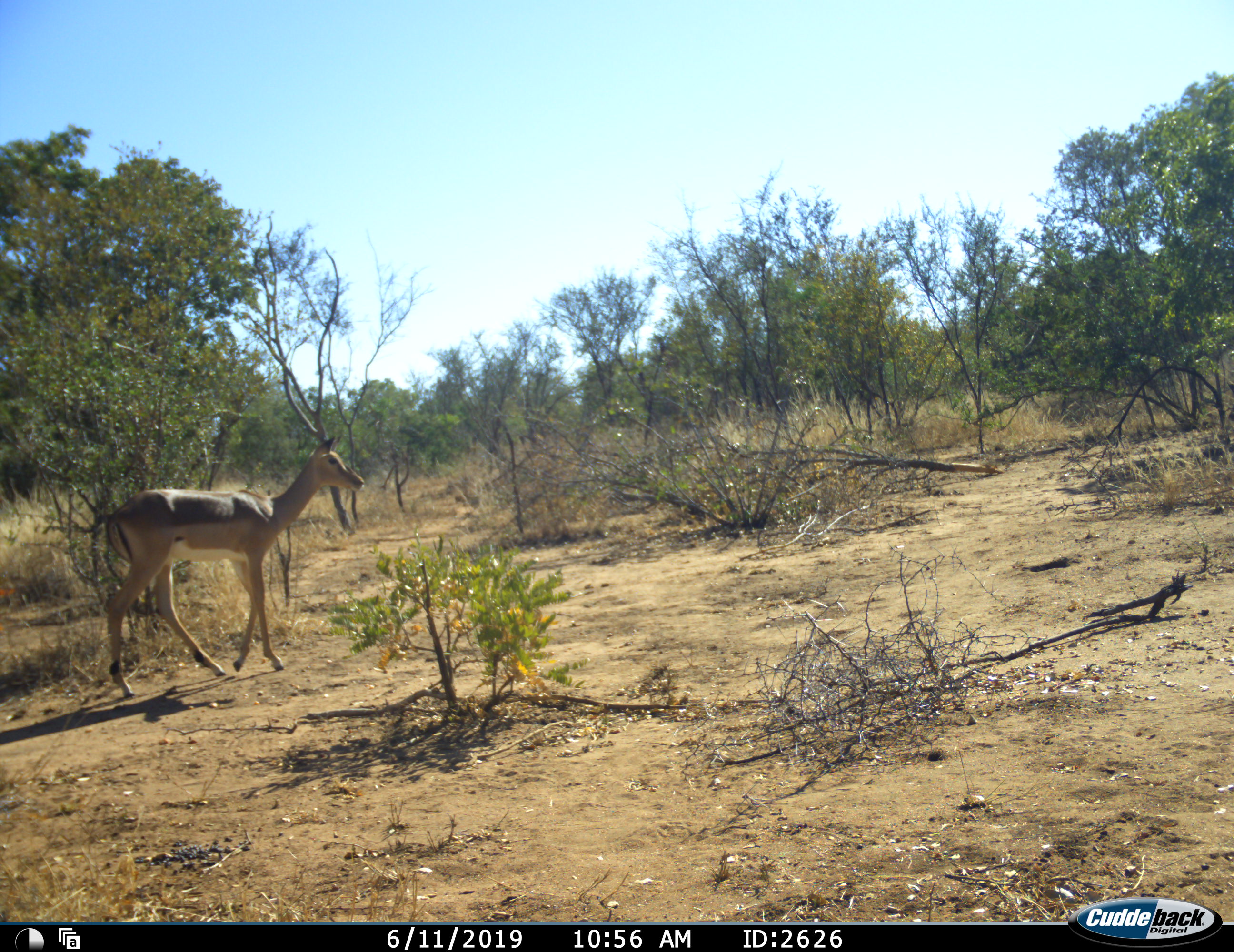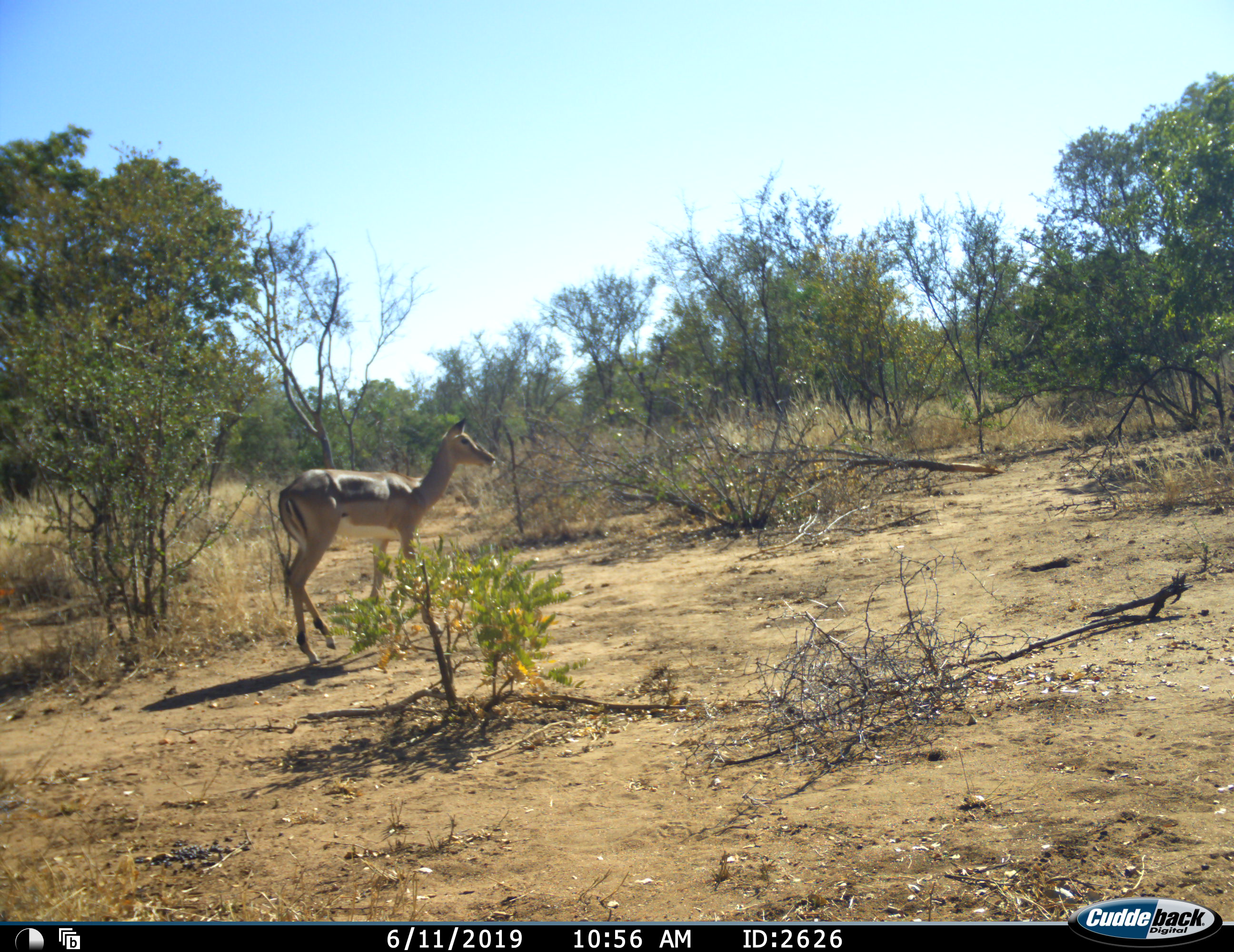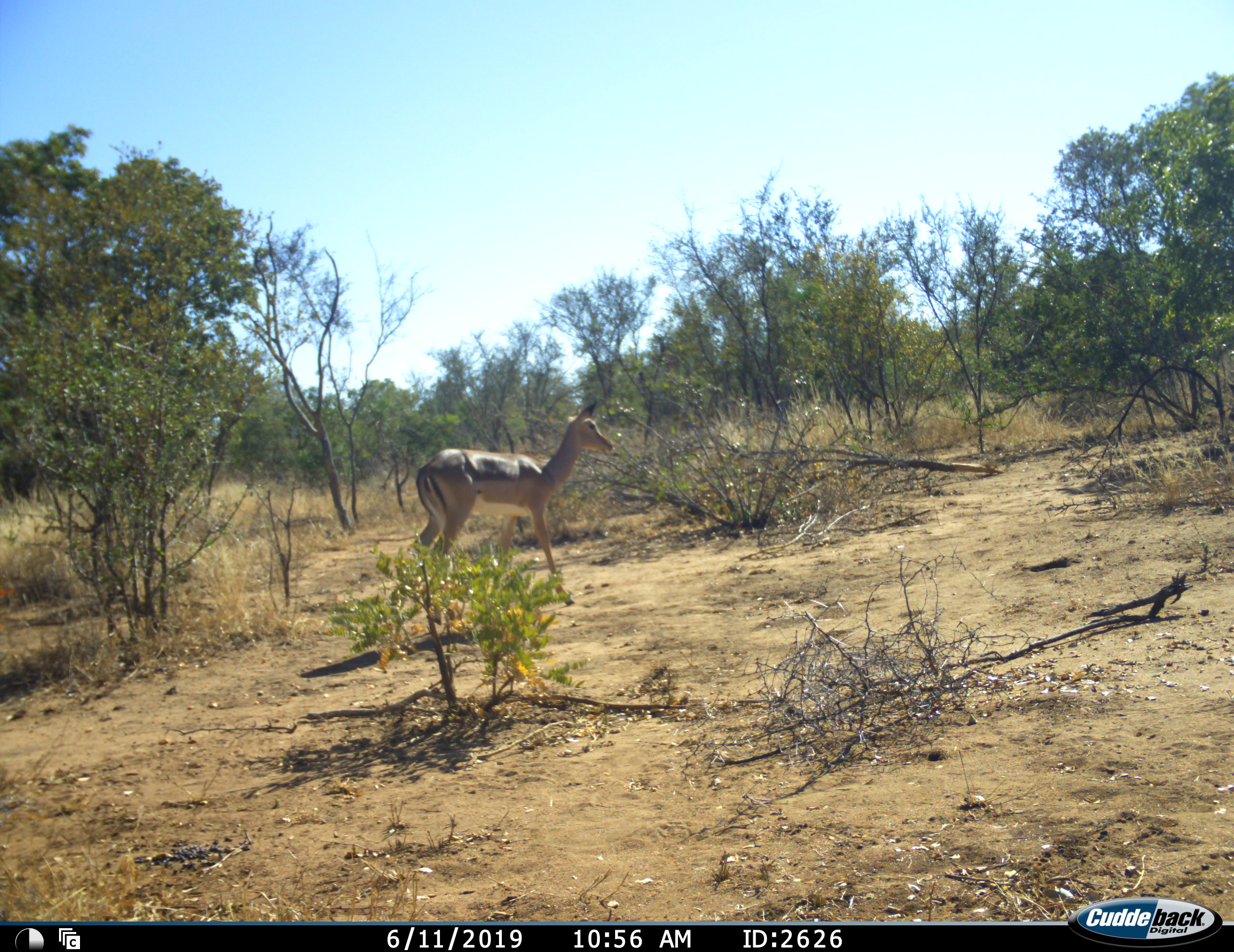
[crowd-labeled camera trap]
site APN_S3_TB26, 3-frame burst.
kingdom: Animalia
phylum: Chordata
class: Mammalia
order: Artiodactyla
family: Bovidae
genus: Aepyceros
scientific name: Aepyceros melampus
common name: impala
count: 1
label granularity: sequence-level